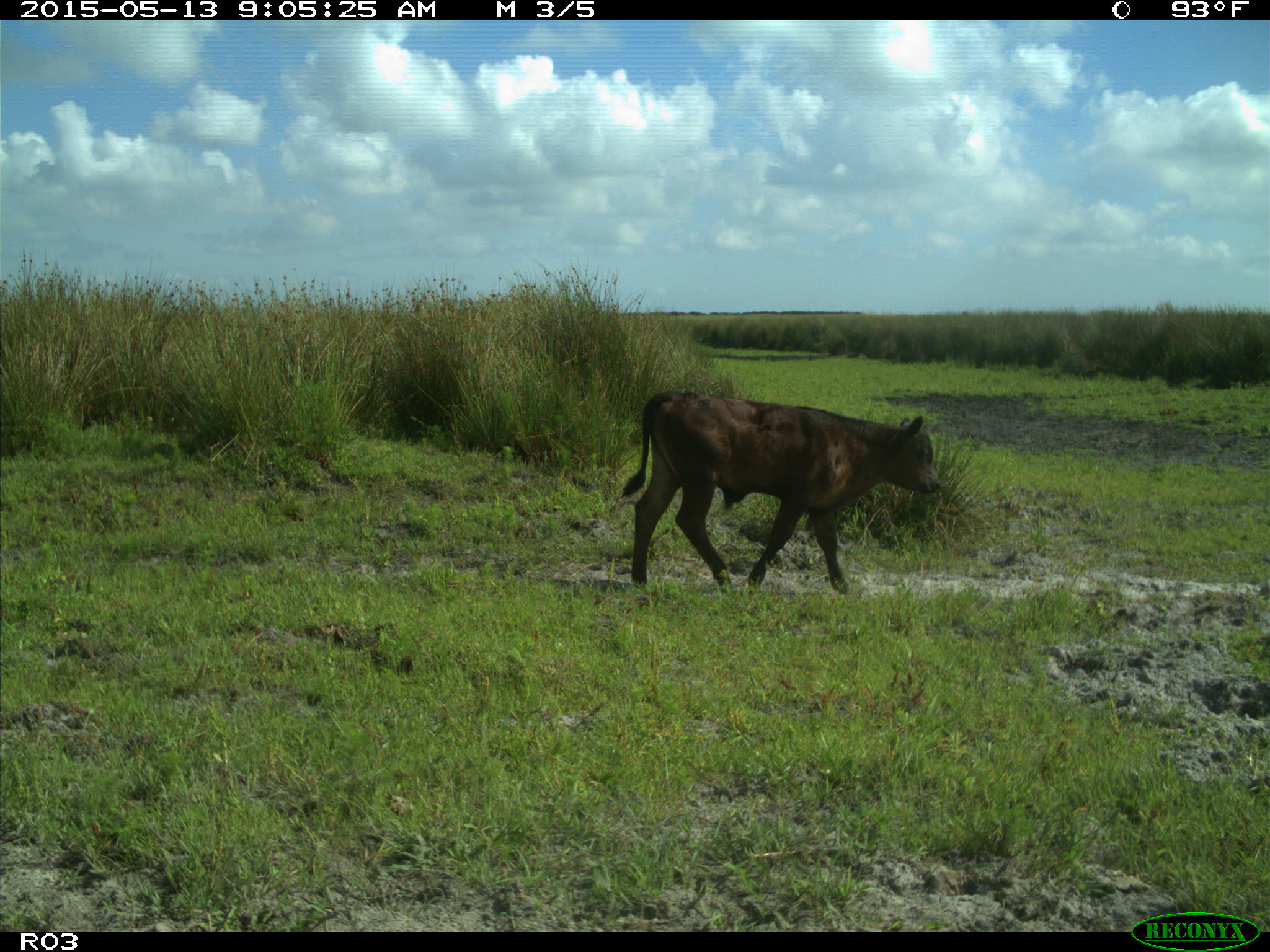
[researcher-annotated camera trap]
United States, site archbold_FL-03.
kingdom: Animalia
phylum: Chordata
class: Mammalia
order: Artiodactyla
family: Bovidae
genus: Bos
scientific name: Bos taurus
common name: domestic cow